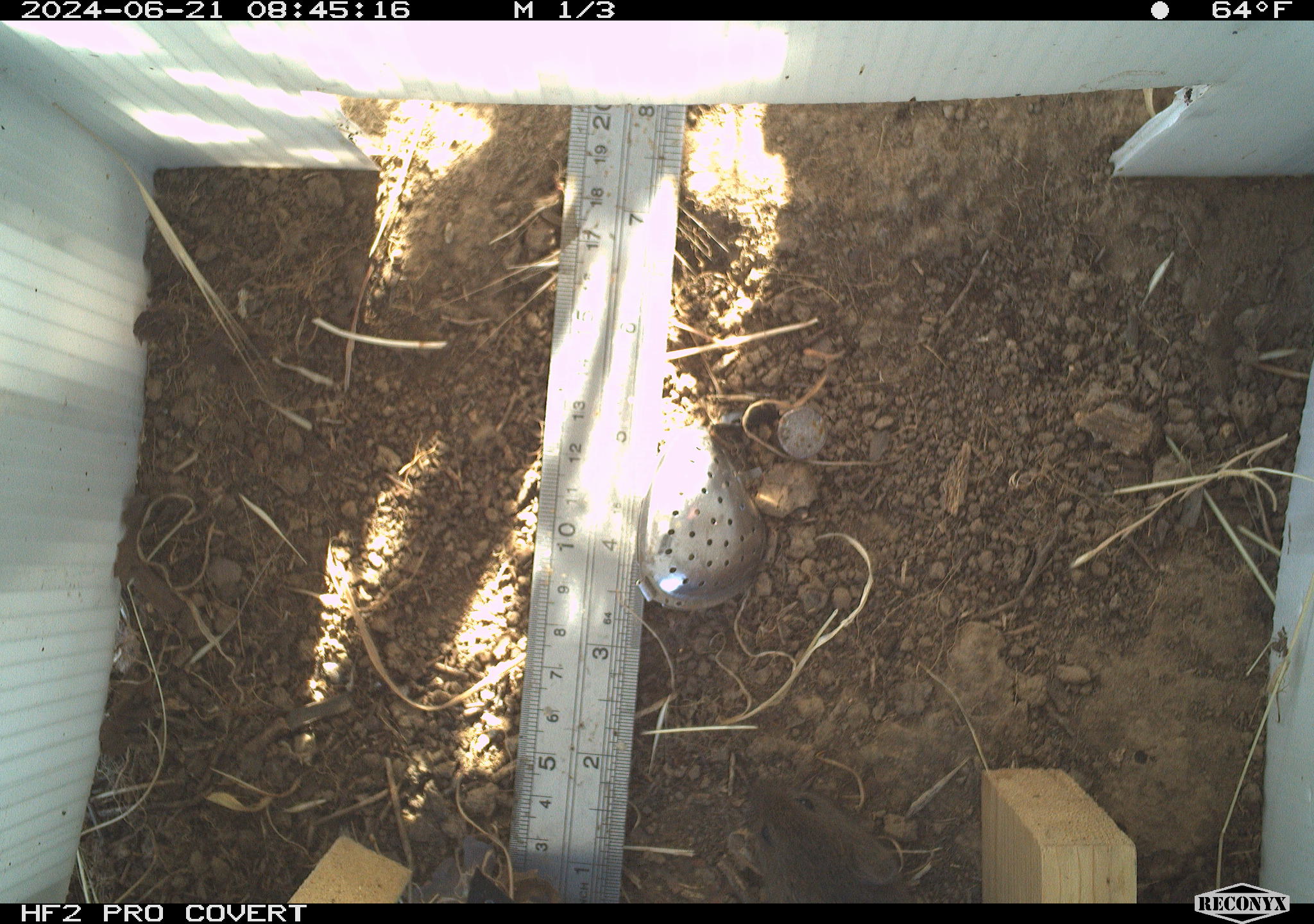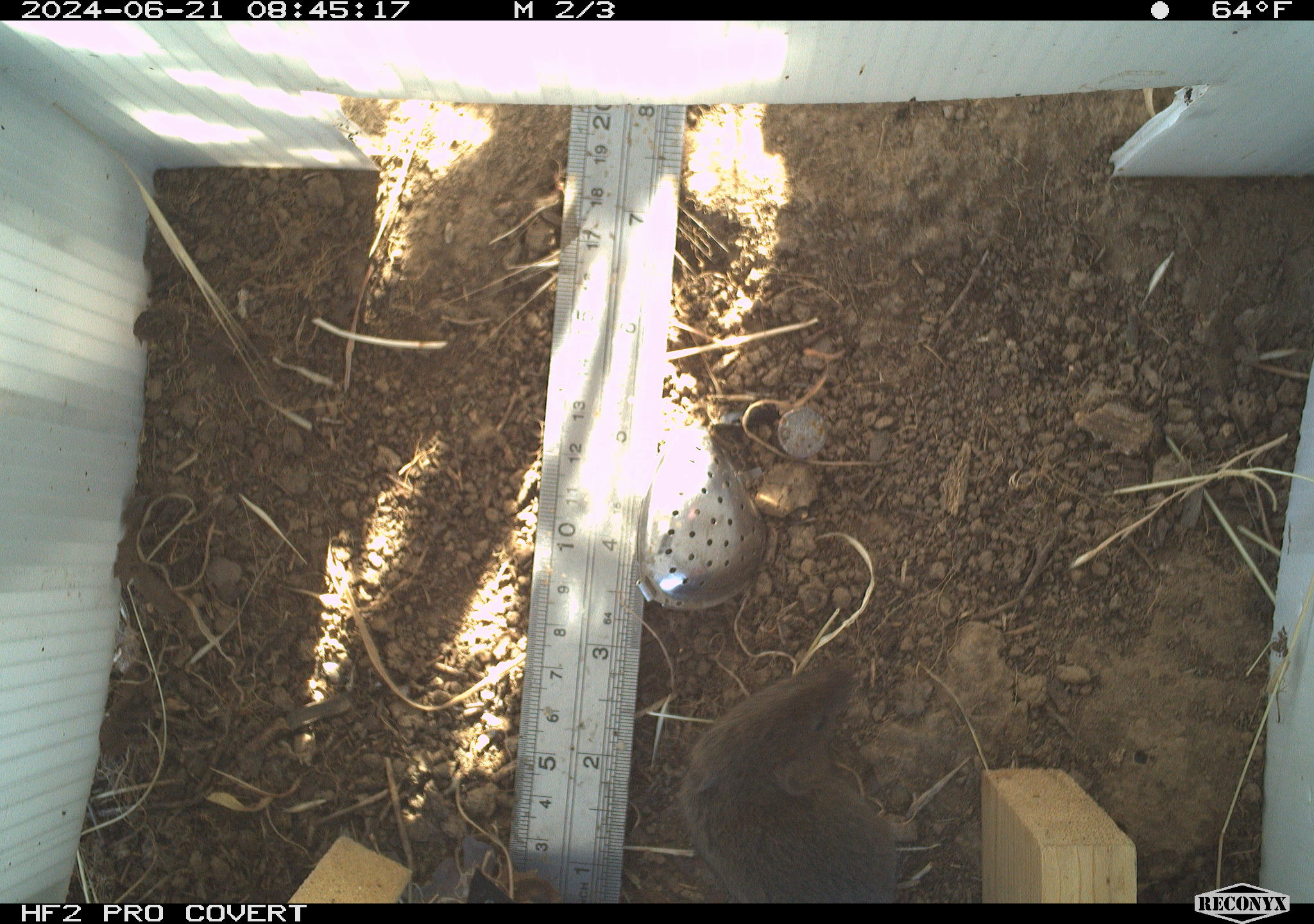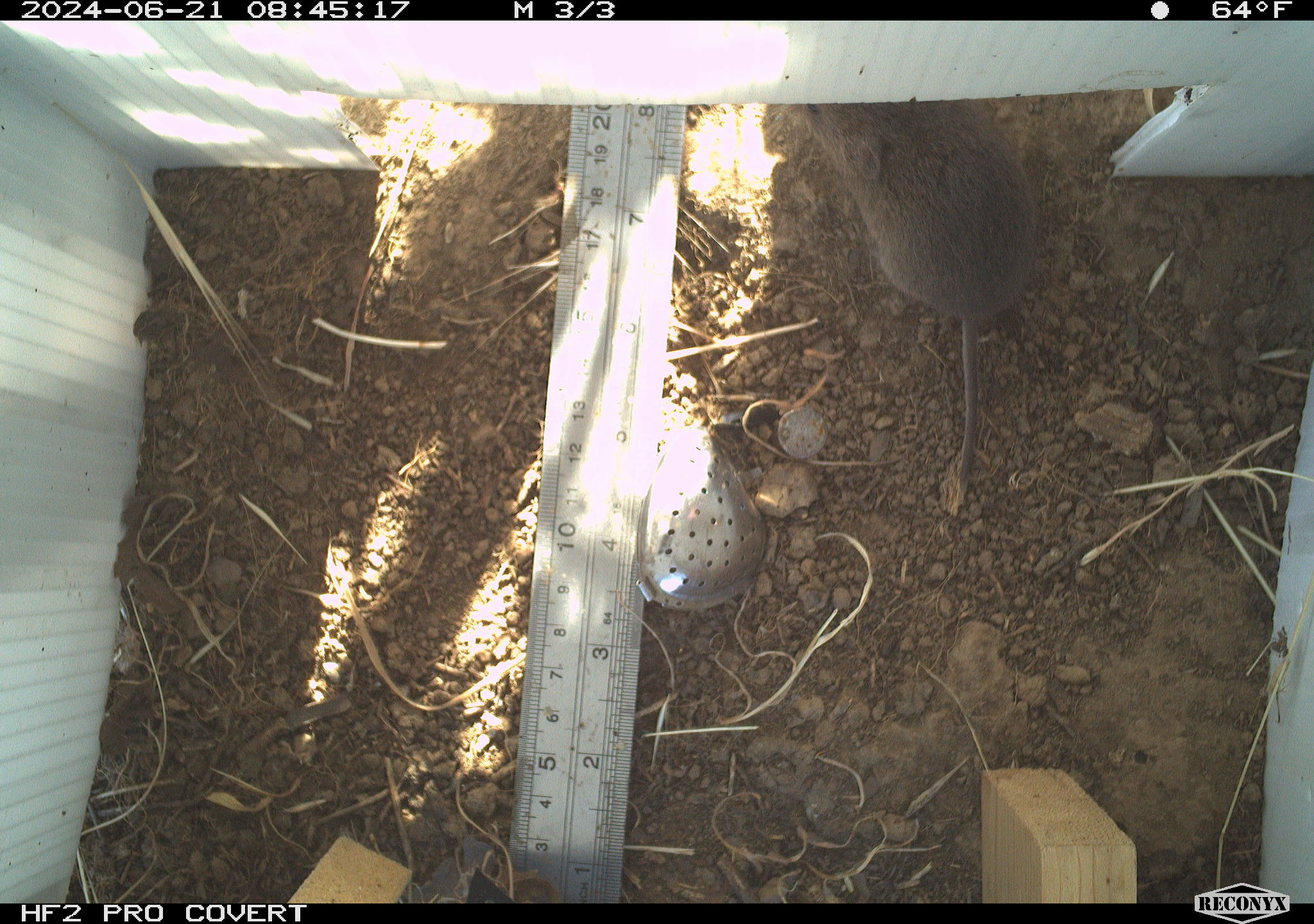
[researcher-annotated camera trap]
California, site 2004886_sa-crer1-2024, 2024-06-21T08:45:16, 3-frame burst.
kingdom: Animalia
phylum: Chordata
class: Mammalia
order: Rodentia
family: Cricetidae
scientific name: Arvicolinae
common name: voles, lemmings, and muskrats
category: arvicolinae subfamily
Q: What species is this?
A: Arvicolinae subfamily (voles, lemmings, and muskrats) (Arvicolinae).